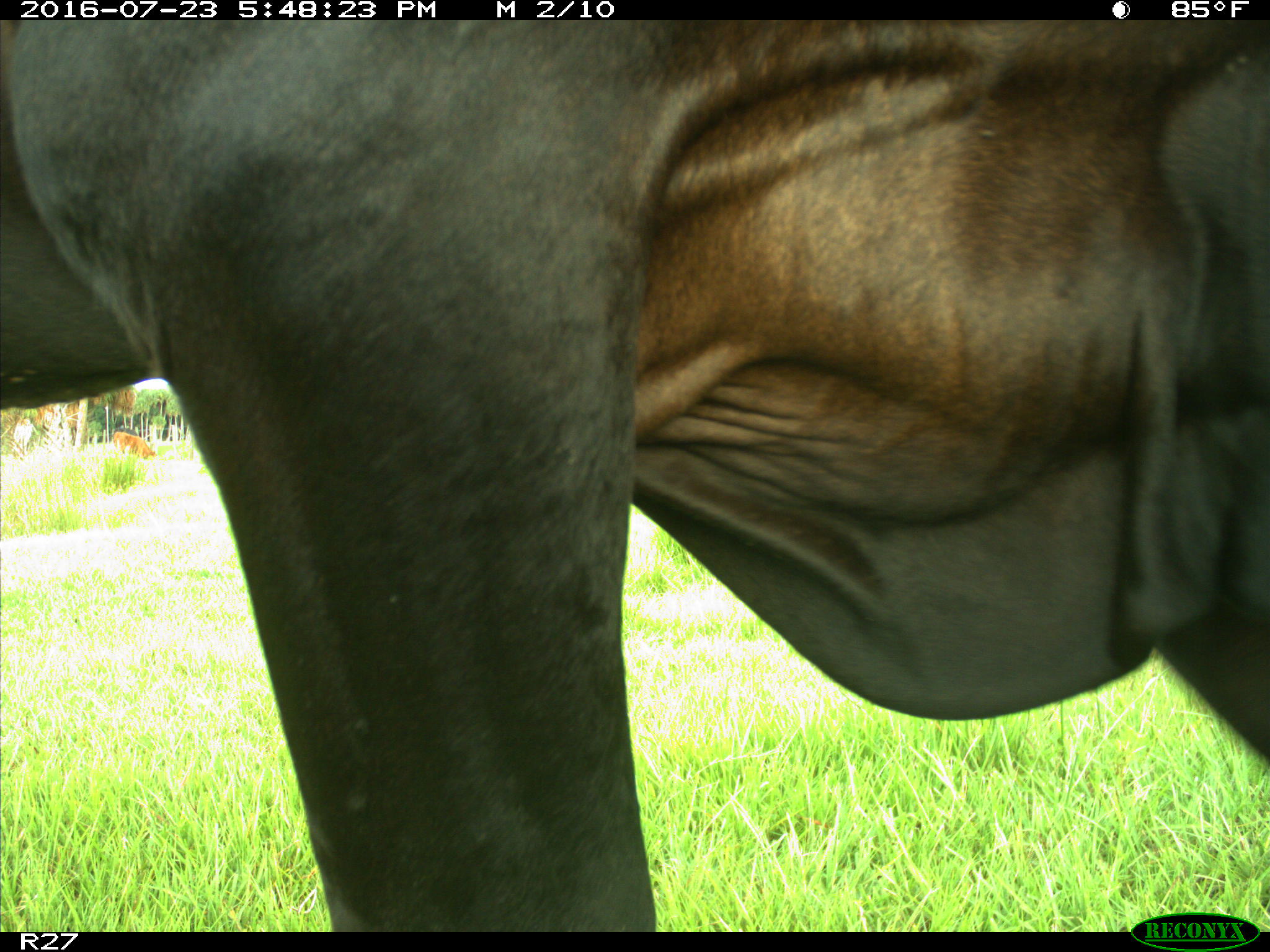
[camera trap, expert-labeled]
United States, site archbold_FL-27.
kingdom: Animalia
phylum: Chordata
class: Mammalia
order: Artiodactyla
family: Bovidae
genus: Bos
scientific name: Bos taurus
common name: domestic cow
Bos taurus (domestic cow).